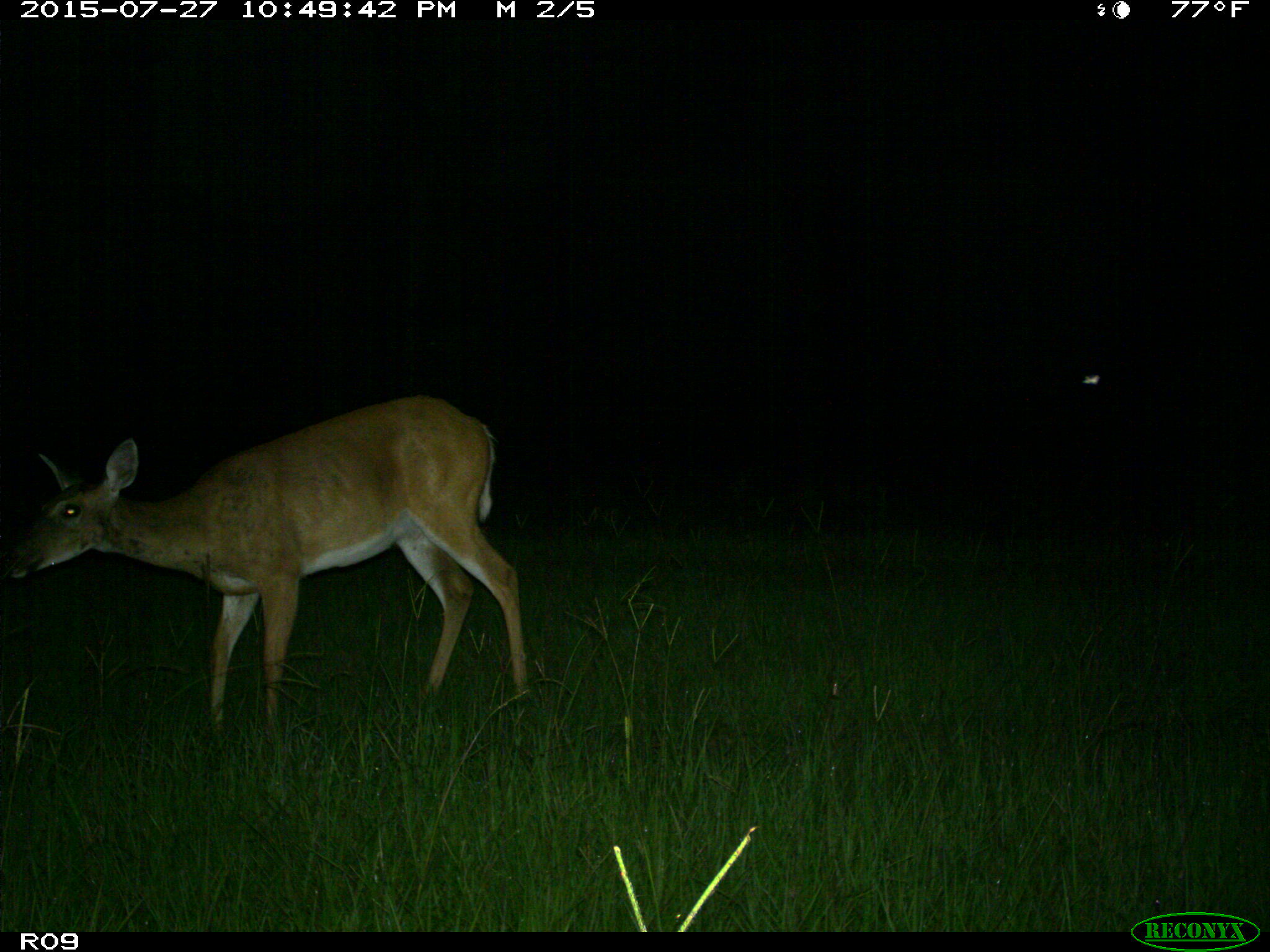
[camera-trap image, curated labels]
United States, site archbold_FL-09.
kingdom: Animalia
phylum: Chordata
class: Mammalia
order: Artiodactyla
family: Cervidae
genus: Odocoileus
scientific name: Odocoileus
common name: deer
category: unidentified deer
Unidentified deer (deer) (Odocoileus).